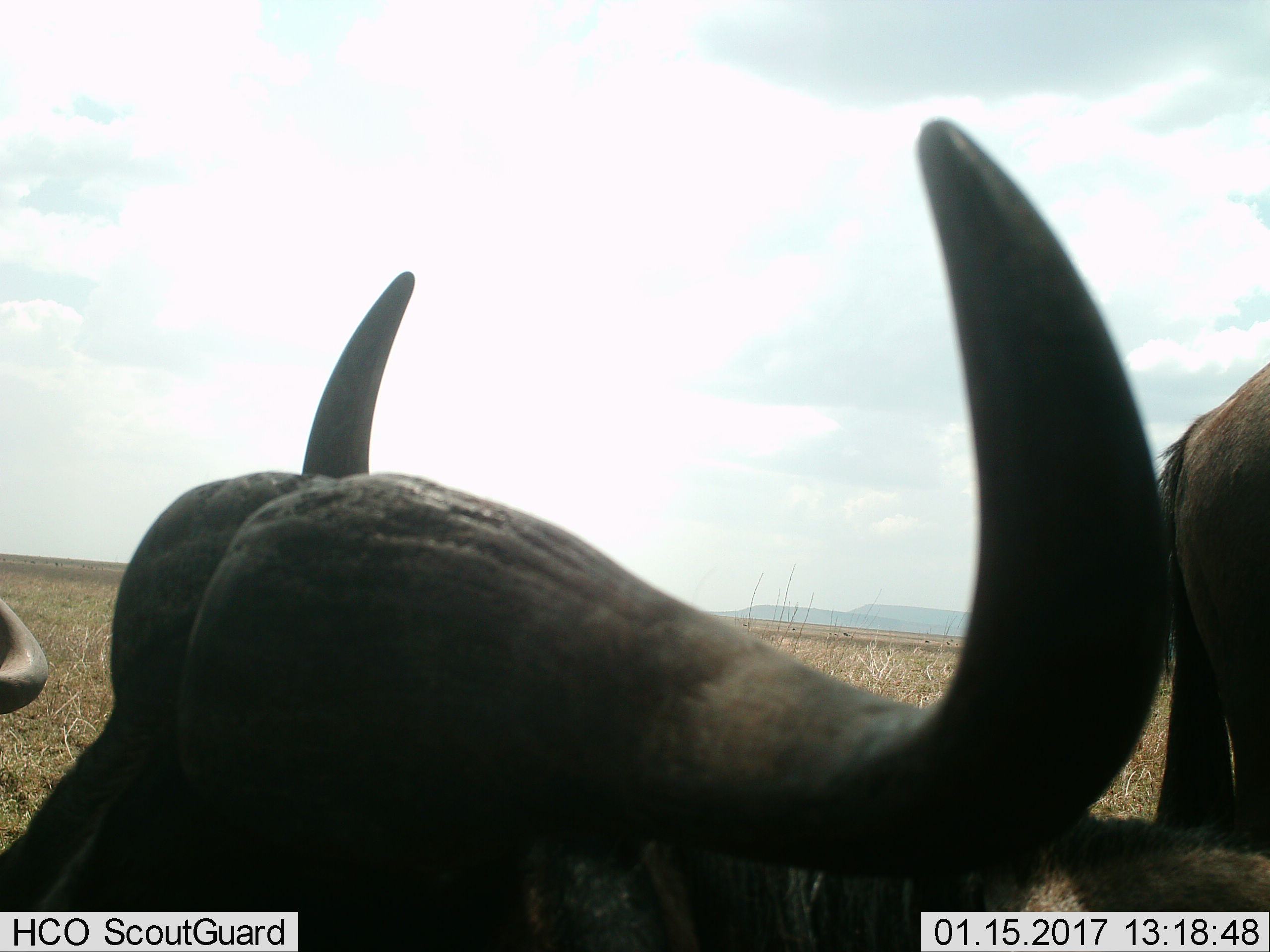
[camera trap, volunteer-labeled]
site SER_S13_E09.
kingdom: Animalia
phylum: Chordata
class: Mammalia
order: Artiodactyla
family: Bovidae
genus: Connochaetes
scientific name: Connochaetes taurinus taurinus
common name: blue wildebeest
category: wildebeestblue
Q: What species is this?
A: Wildebeestblue (blue wildebeest) (Connochaetes taurinus taurinus).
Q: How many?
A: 3.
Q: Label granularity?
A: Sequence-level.